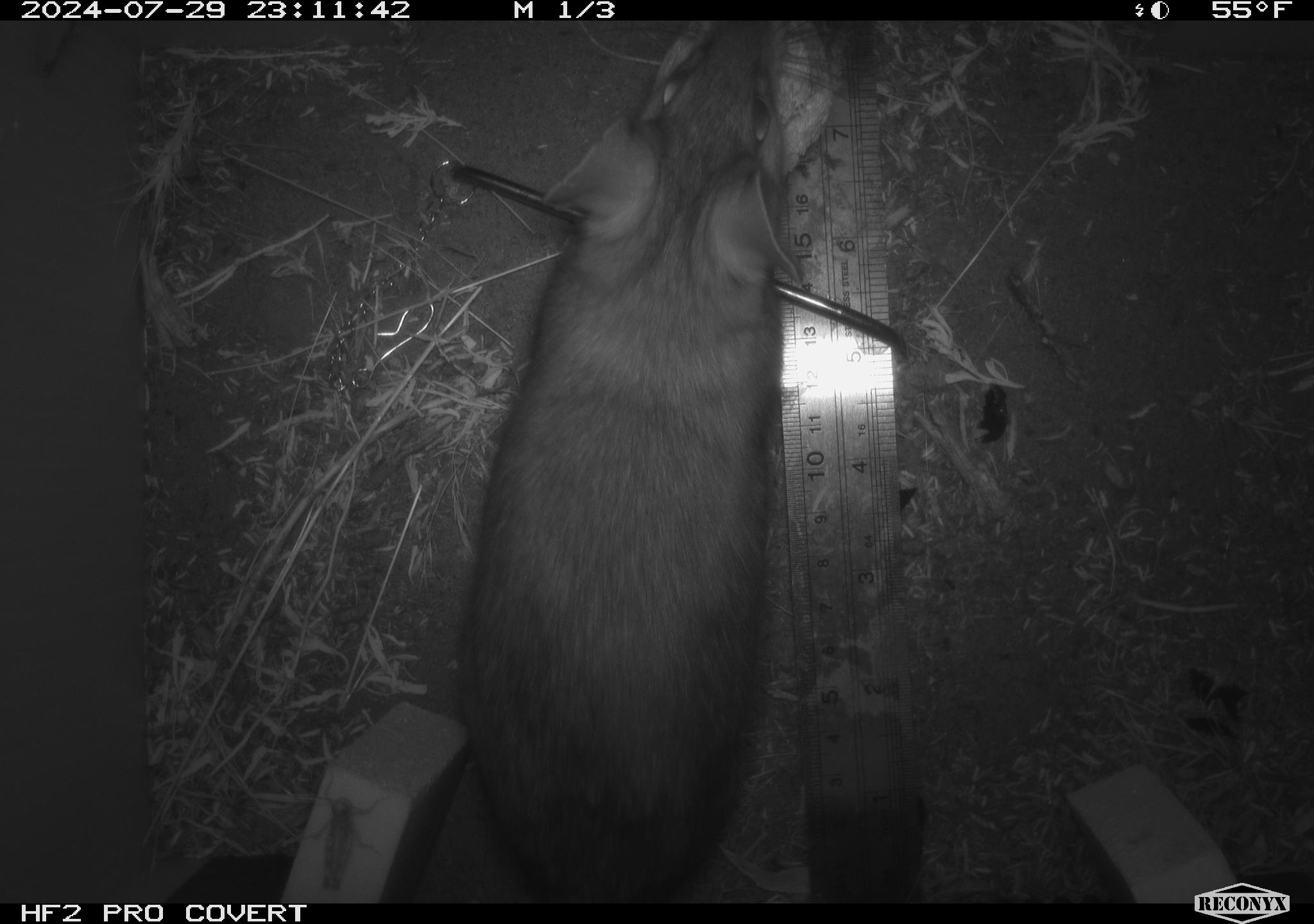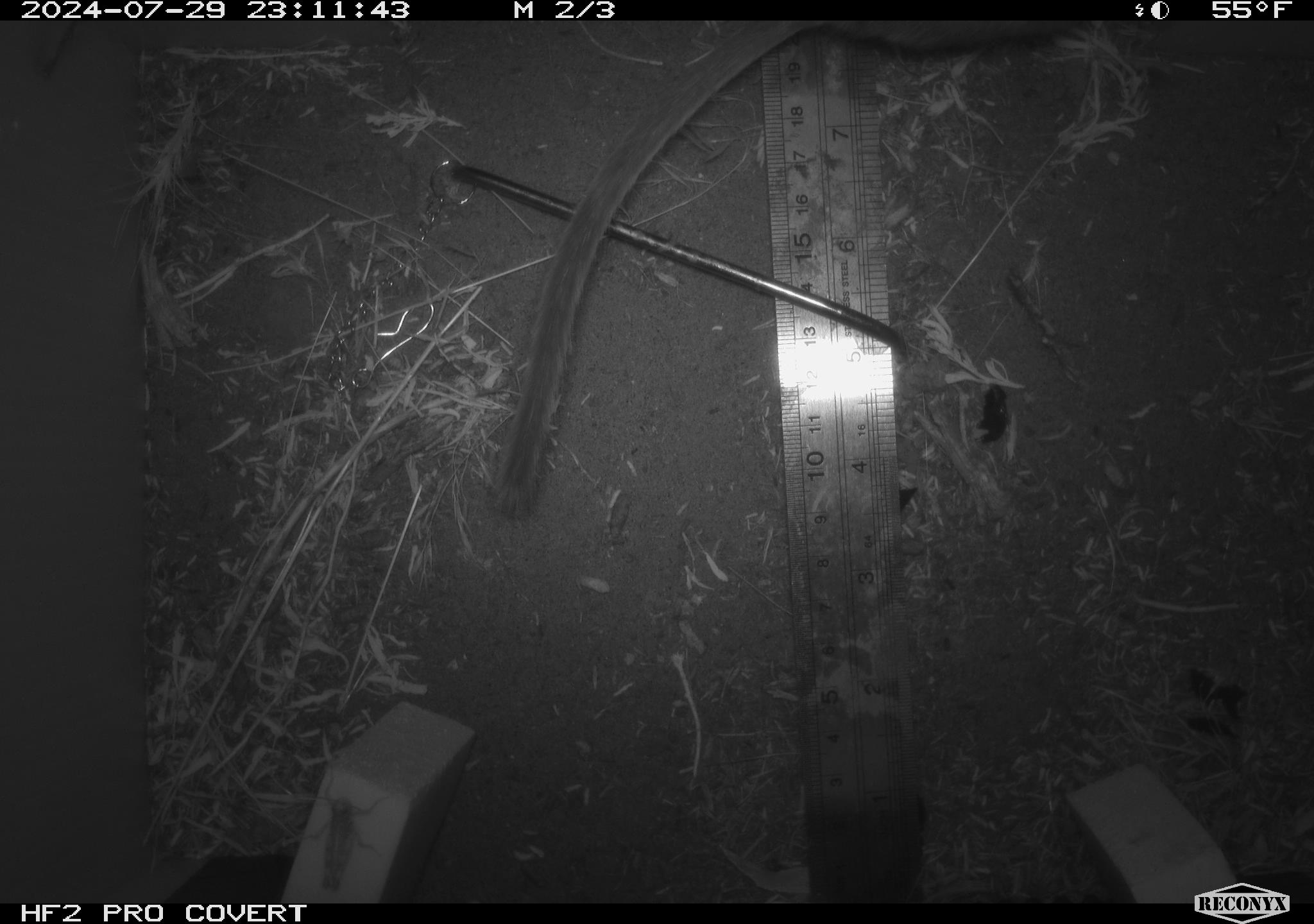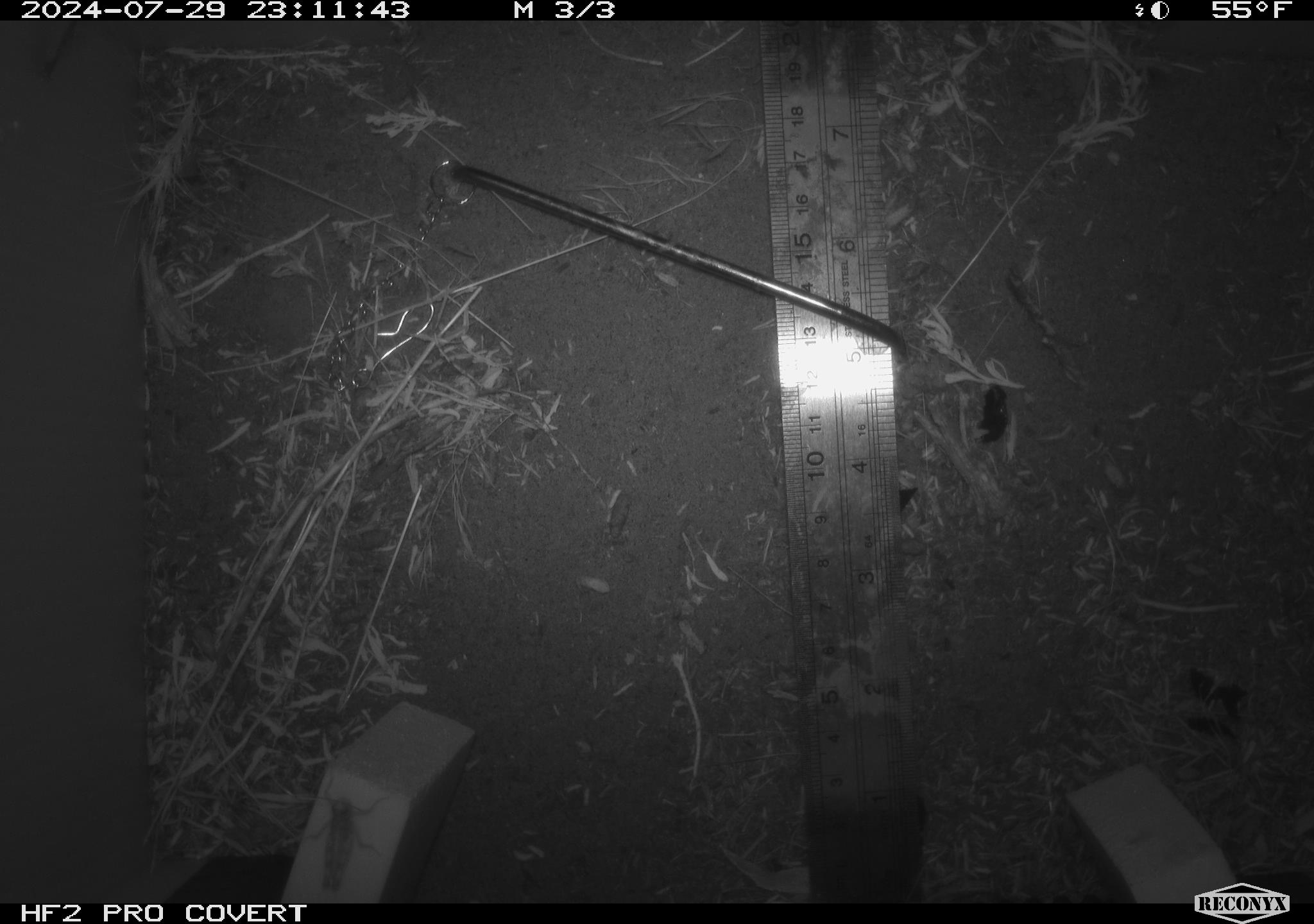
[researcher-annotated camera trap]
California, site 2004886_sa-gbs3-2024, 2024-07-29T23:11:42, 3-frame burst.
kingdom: Animalia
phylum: Chordata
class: Mammalia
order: Rodentia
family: Cricetidae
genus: Neotoma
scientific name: Neotoma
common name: pack rat or woodrat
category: neotoma species